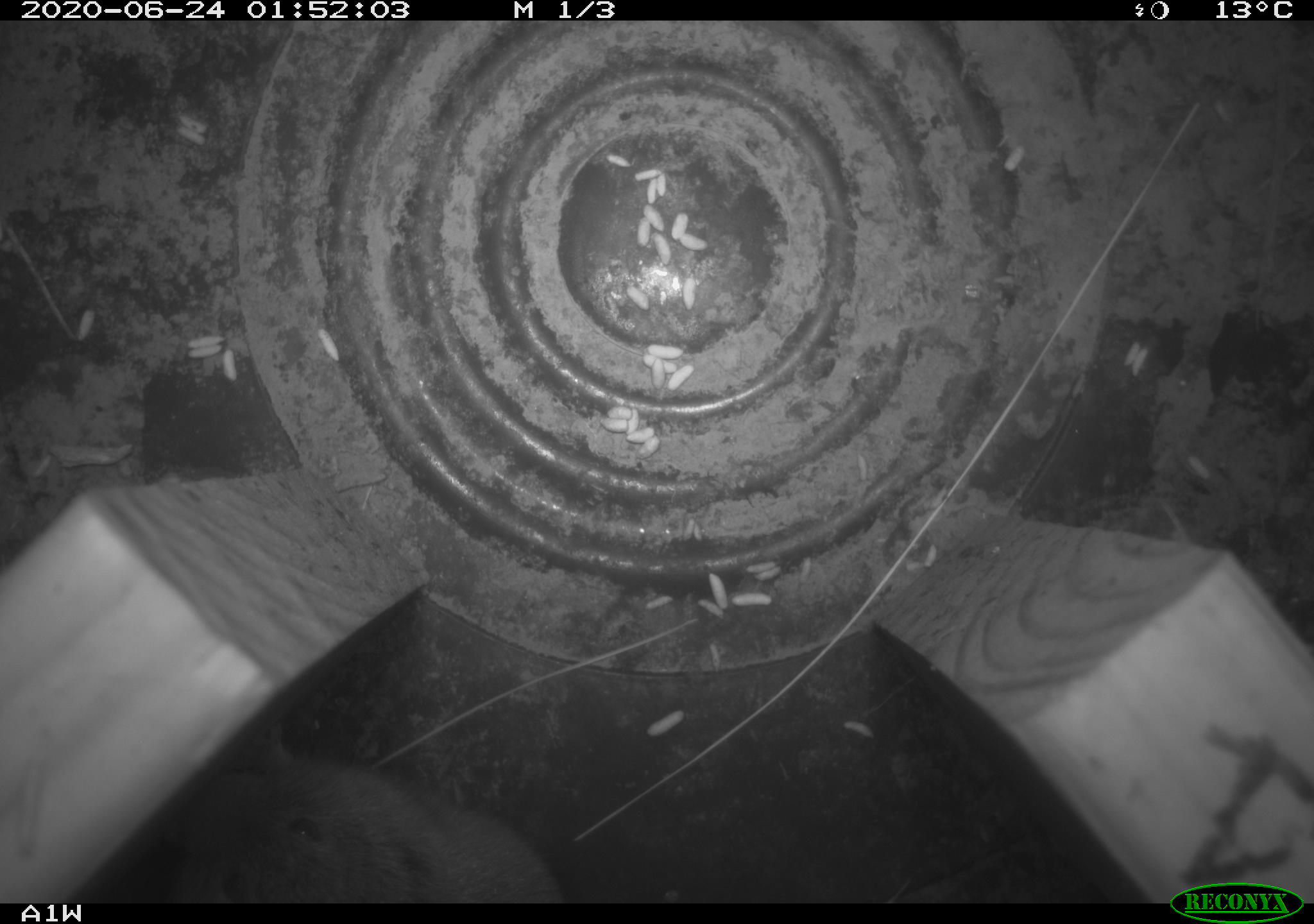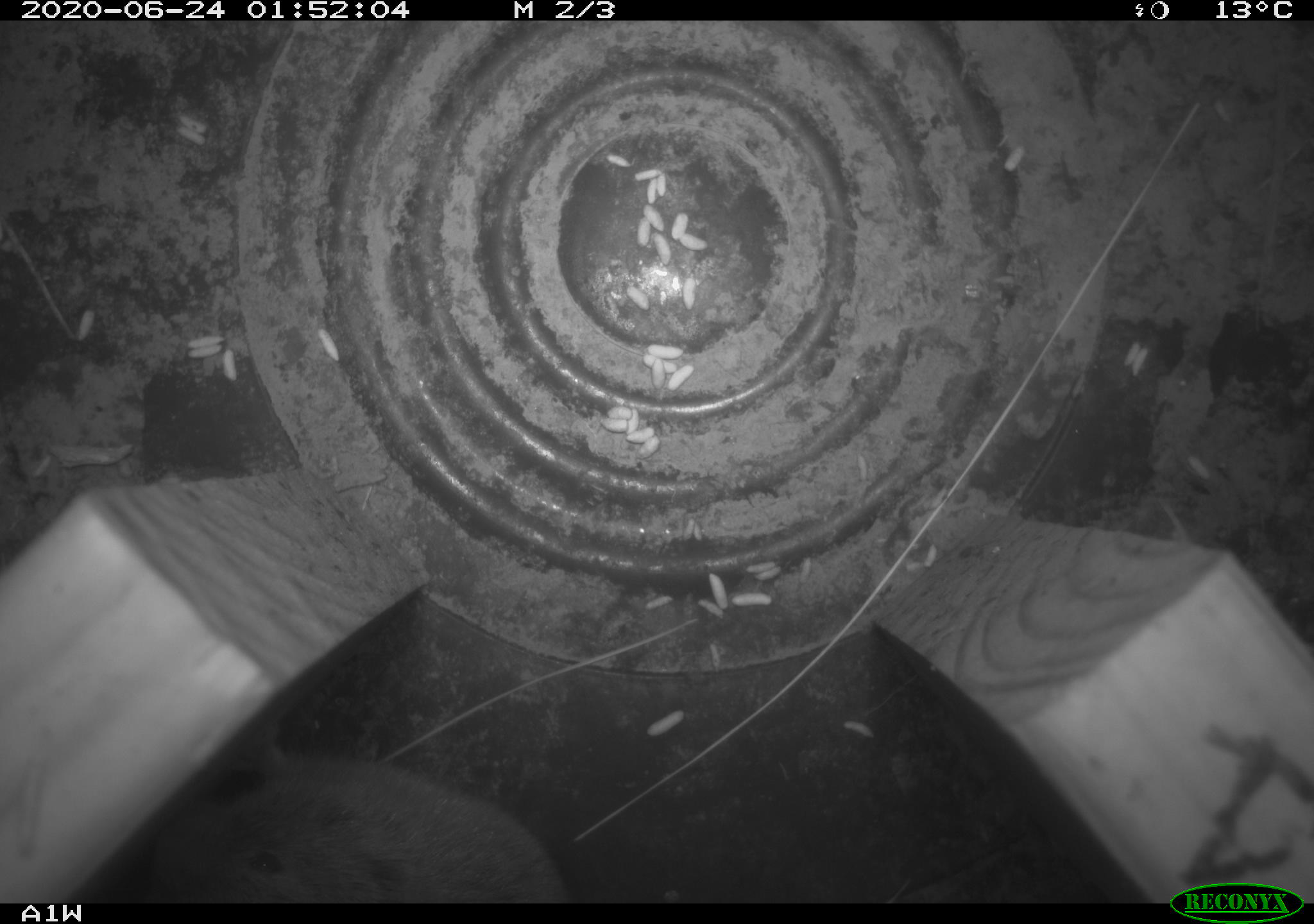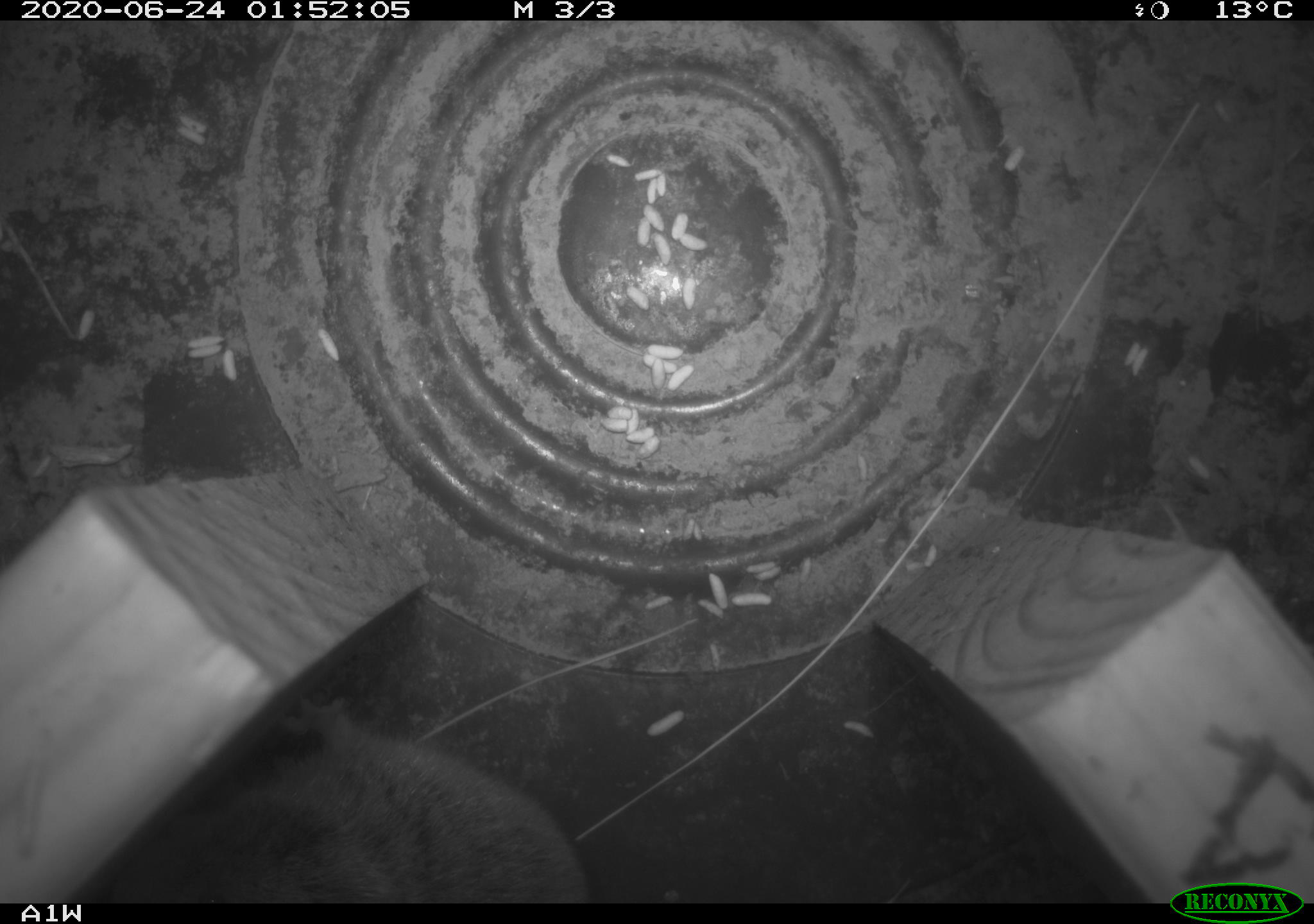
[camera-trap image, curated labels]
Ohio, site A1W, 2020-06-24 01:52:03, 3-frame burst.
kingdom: Animalia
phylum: Chordata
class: Mammalia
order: Rodentia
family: Cricetidae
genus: Microtus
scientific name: Microtus pennsylvanicus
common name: meadow vole